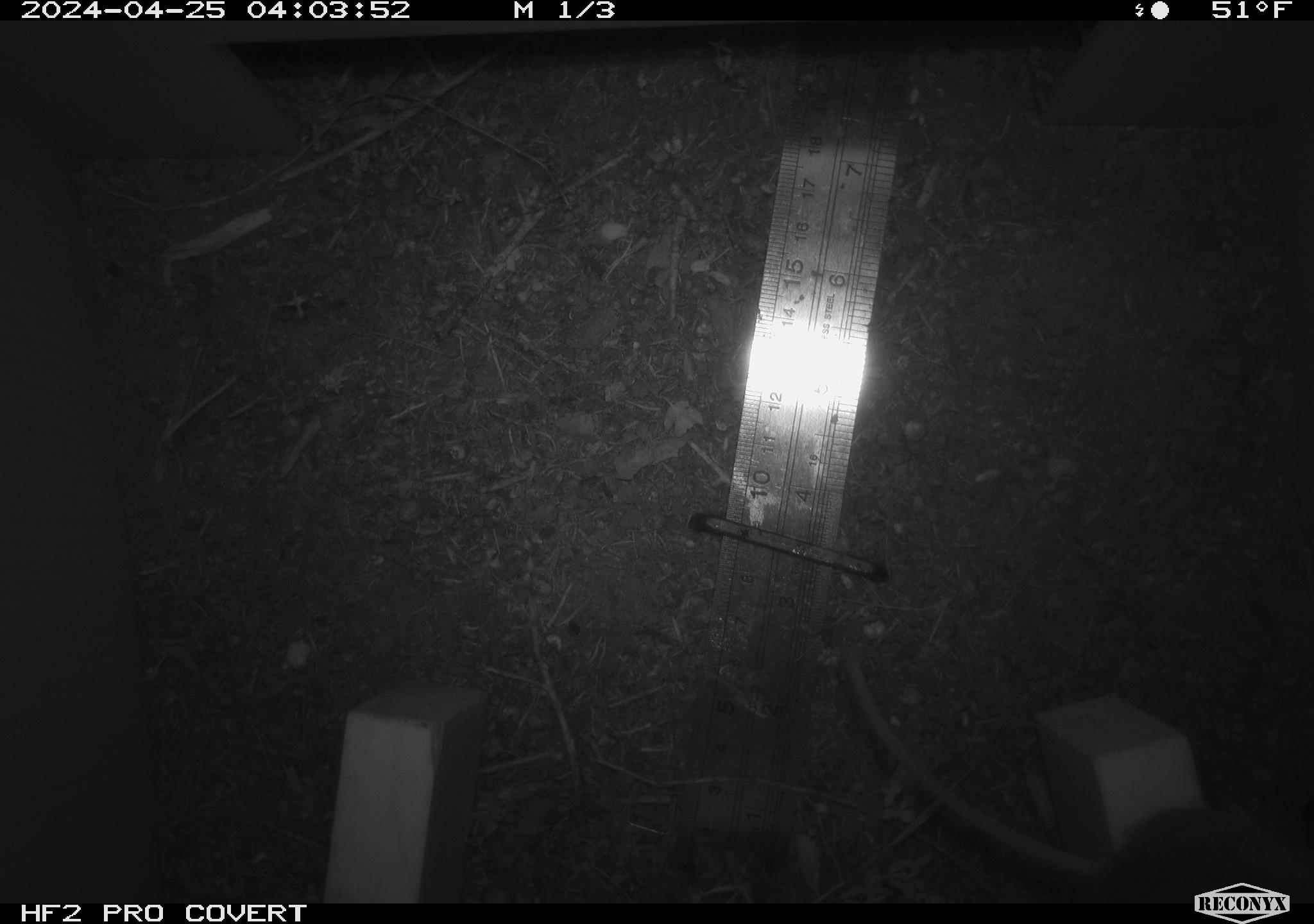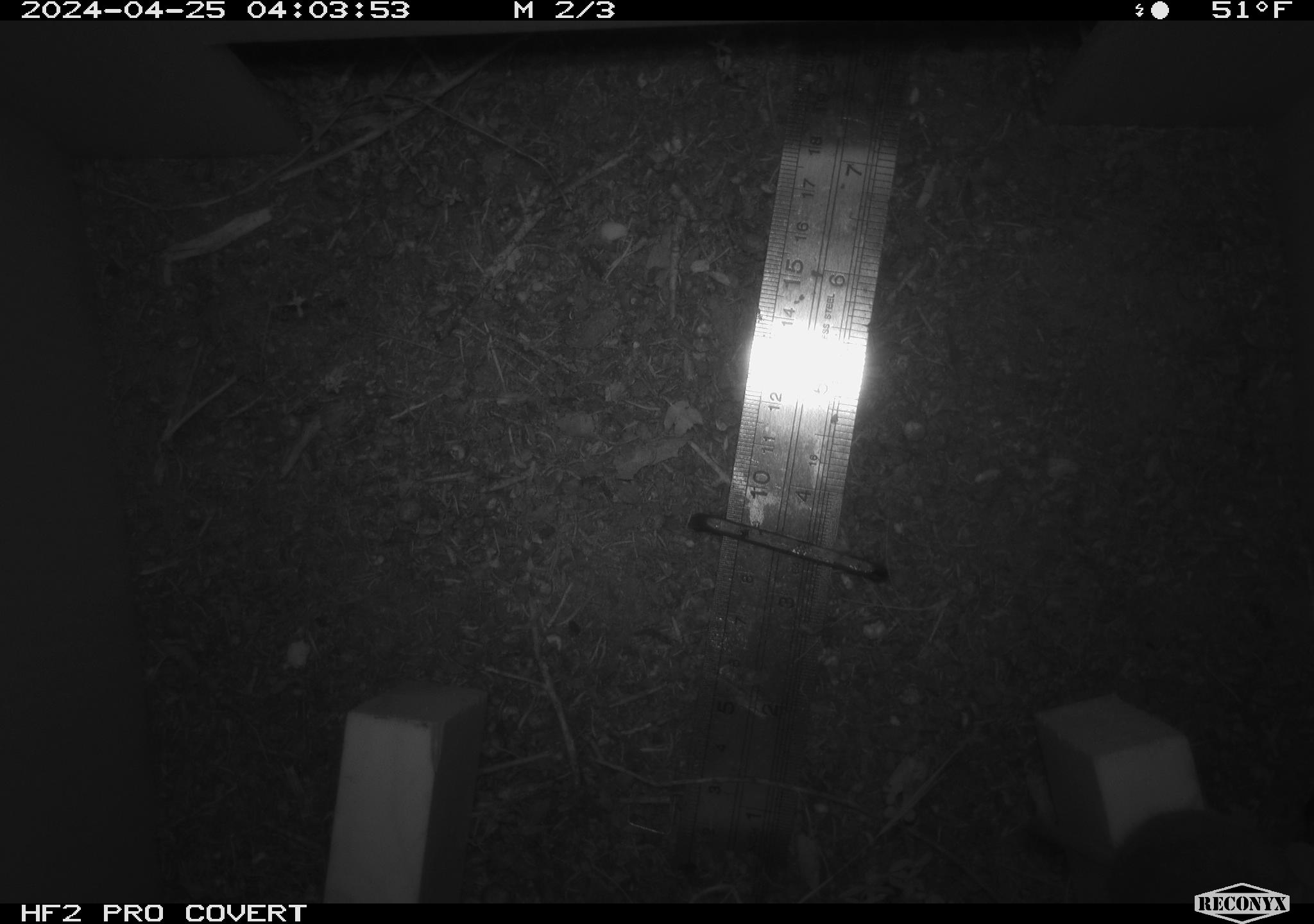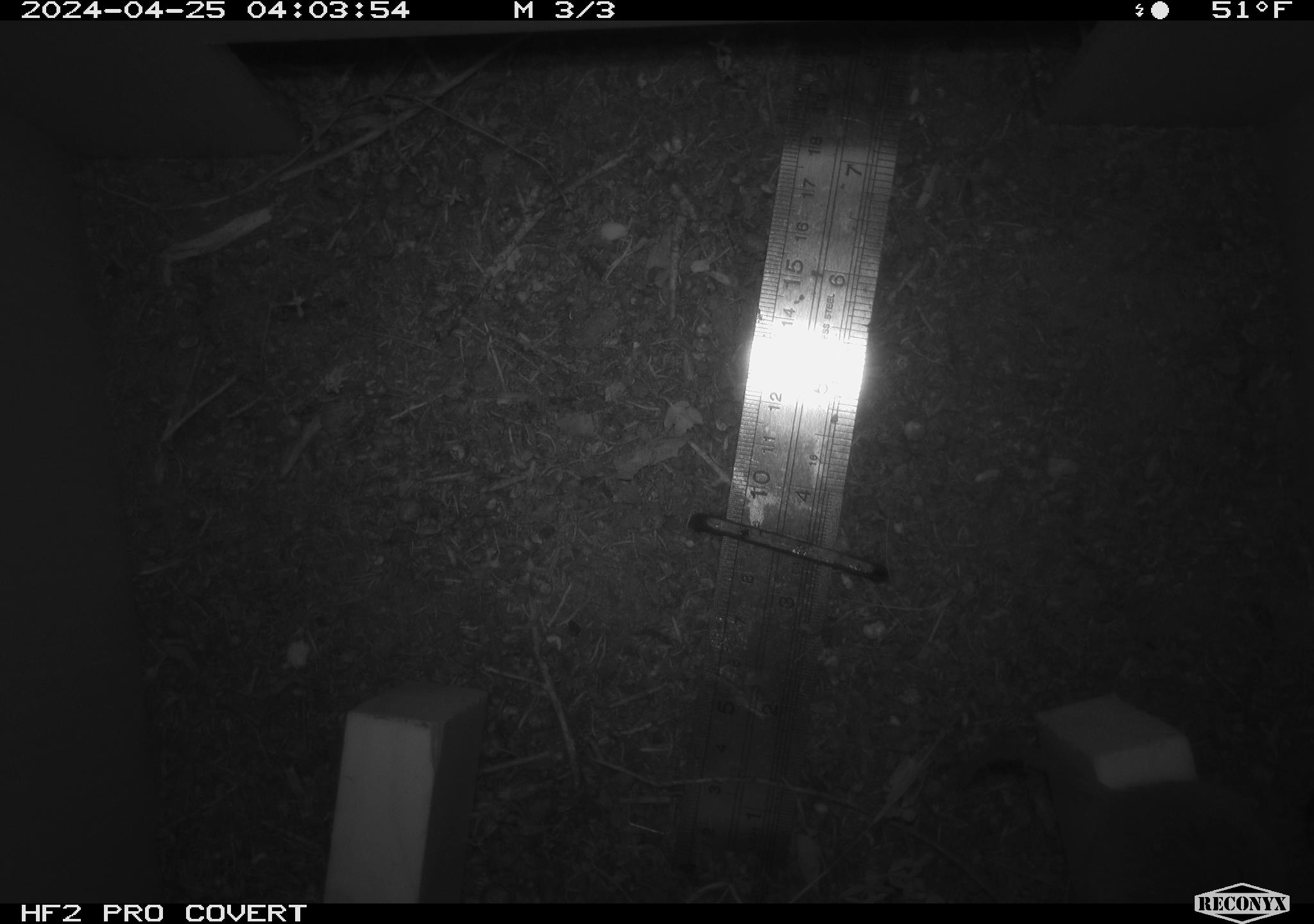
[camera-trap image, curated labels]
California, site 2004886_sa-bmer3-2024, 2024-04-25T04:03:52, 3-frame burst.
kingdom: Animalia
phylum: Chordata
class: Mammalia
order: Rodentia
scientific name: Rodentia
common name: mouse species